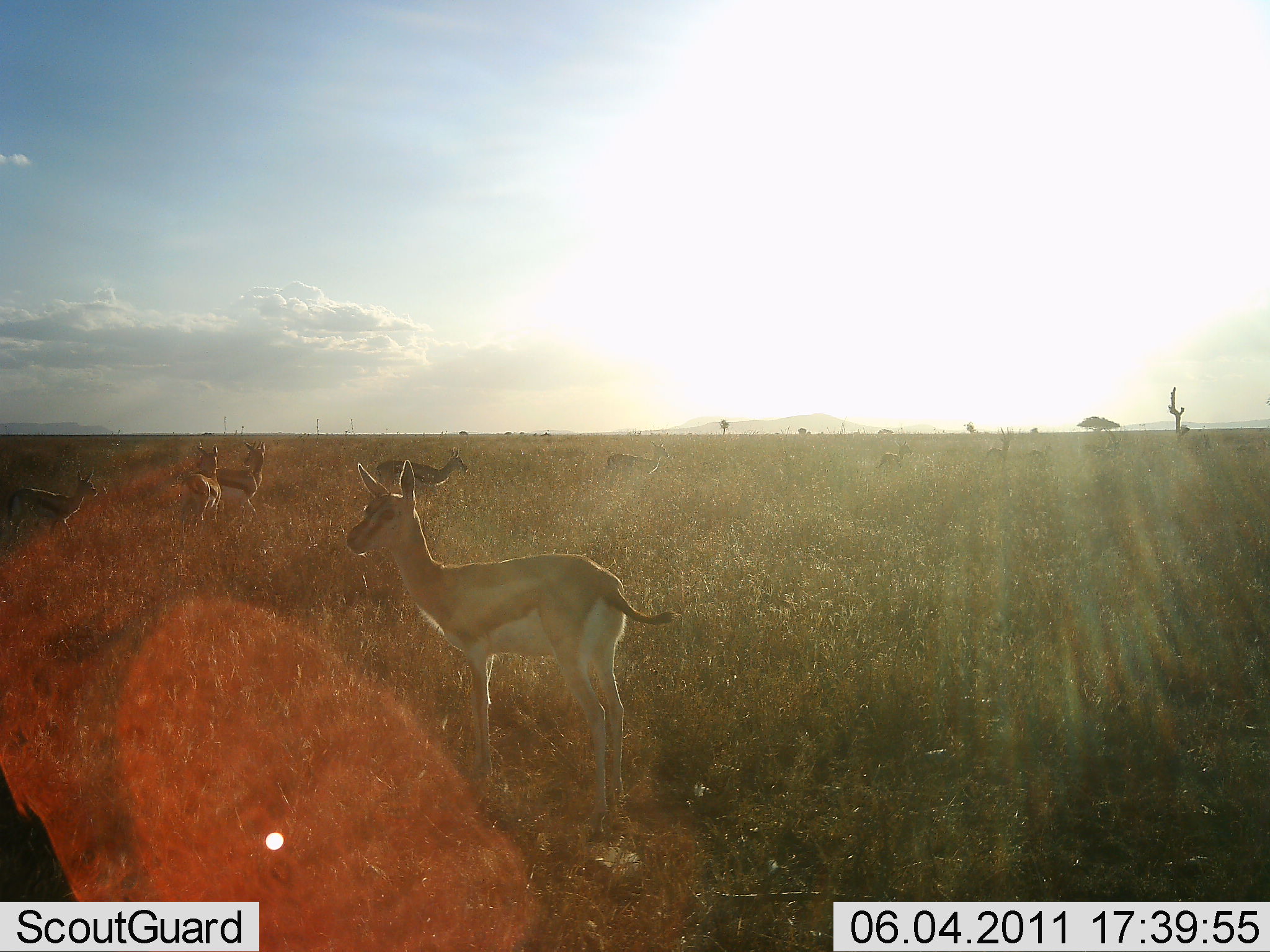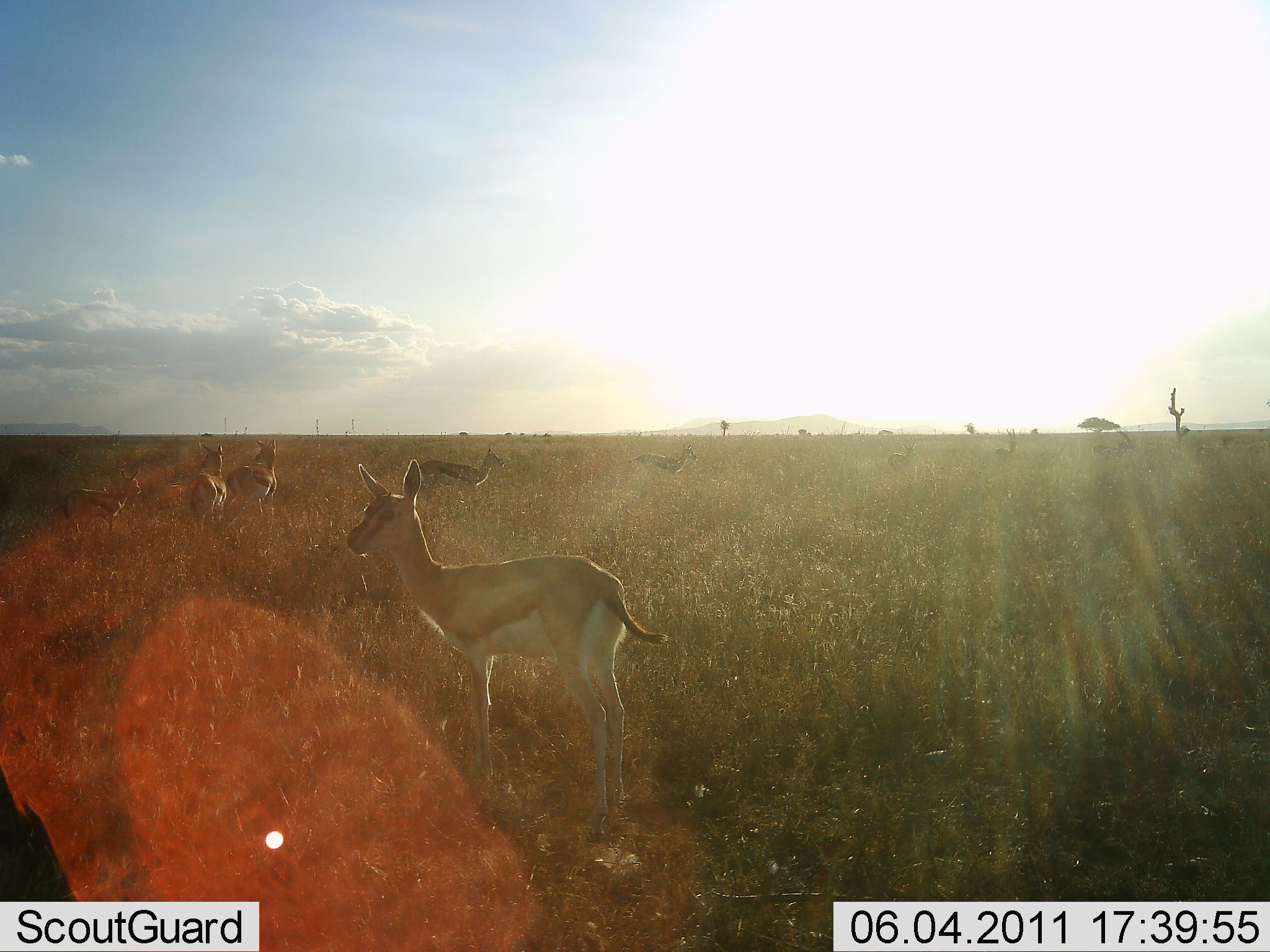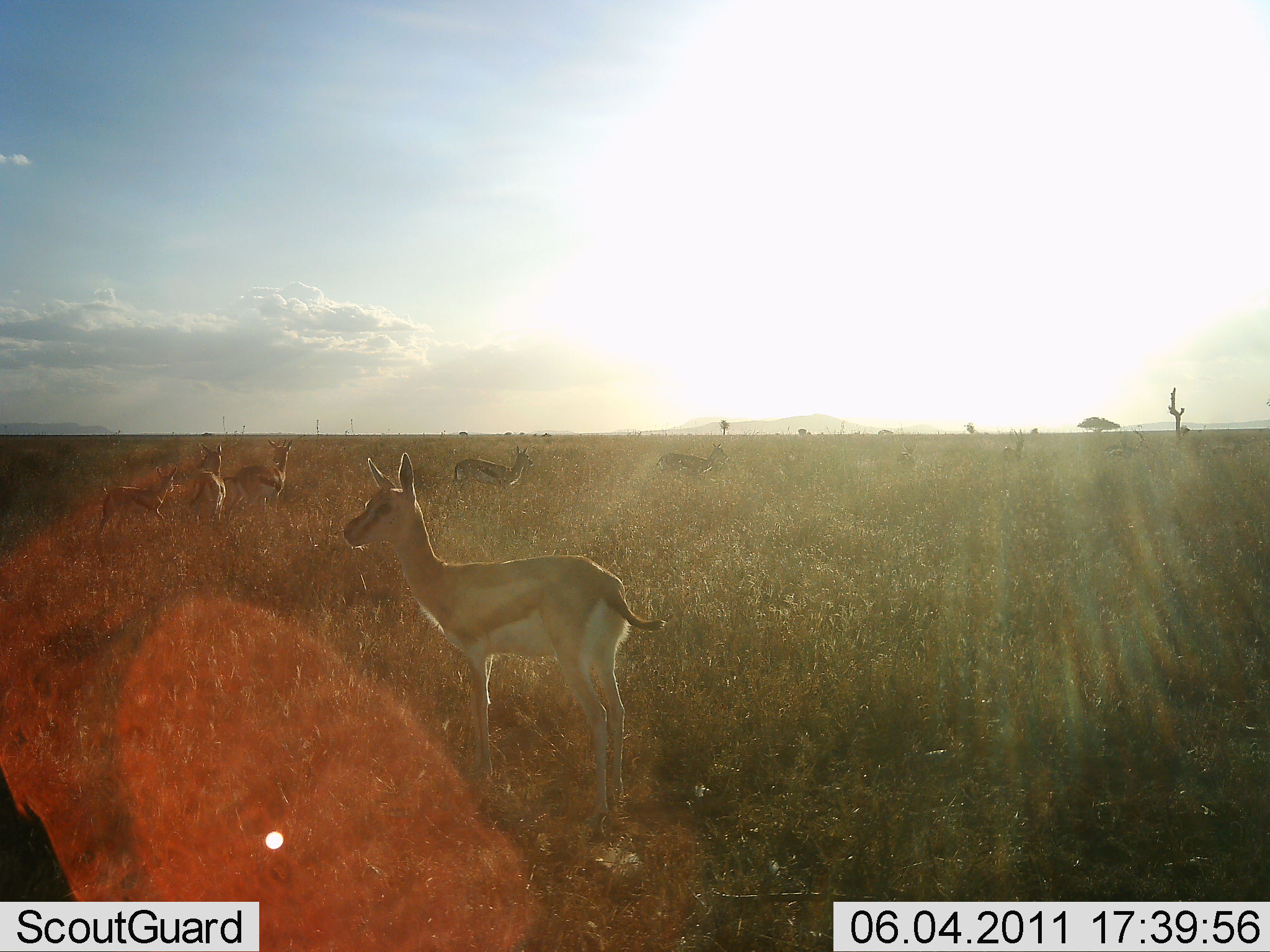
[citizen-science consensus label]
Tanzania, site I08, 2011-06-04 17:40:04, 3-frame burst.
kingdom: Animalia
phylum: Chordata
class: Mammalia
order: Artiodactyla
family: Bovidae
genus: Eudorcas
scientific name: Eudorcas thomsonii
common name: thomson's gazelle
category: gazellethomsons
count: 11-50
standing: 69%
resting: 0%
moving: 92%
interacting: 0%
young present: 23%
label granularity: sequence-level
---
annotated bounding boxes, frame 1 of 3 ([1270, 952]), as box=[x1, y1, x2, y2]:
animal: box=[345, 459, 680, 835]; box=[5, 467, 99, 542]; box=[375, 445, 469, 499]; box=[217, 440, 265, 528]; box=[177, 444, 220, 539]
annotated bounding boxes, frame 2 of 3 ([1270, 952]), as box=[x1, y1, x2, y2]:
animal: box=[344, 457, 670, 843]; box=[64, 468, 140, 535]; box=[228, 437, 281, 522]; box=[421, 446, 506, 487]; box=[186, 443, 226, 524]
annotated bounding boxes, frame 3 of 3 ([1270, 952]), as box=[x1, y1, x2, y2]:
animal: box=[342, 451, 674, 839]; box=[96, 465, 176, 533]; box=[229, 438, 294, 514]; box=[191, 442, 229, 529]